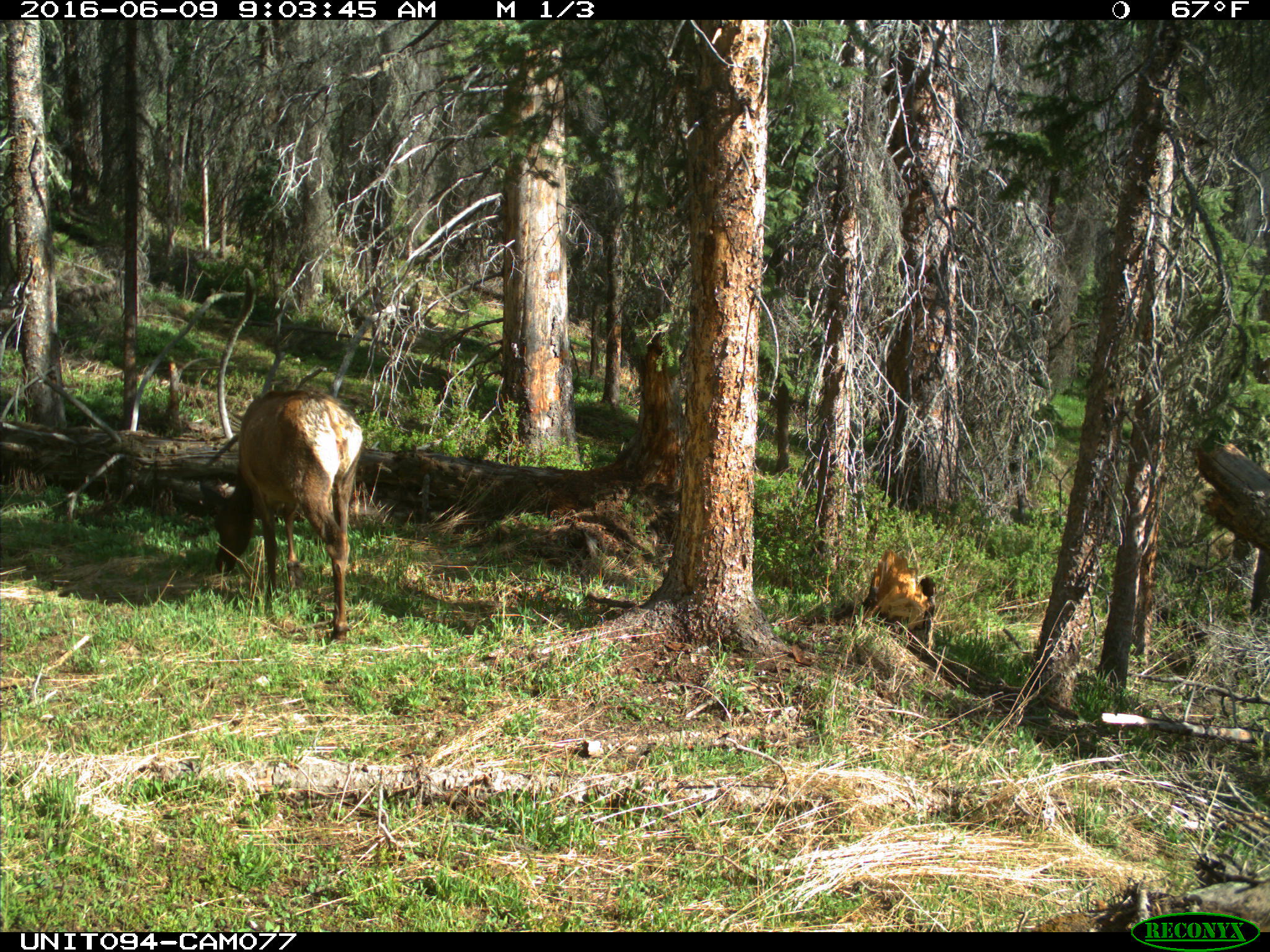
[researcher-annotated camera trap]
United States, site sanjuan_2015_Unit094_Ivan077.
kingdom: Animalia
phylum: Chordata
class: Mammalia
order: Artiodactyla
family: Cervidae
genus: Cervus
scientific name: Cervus elaphus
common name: red deer